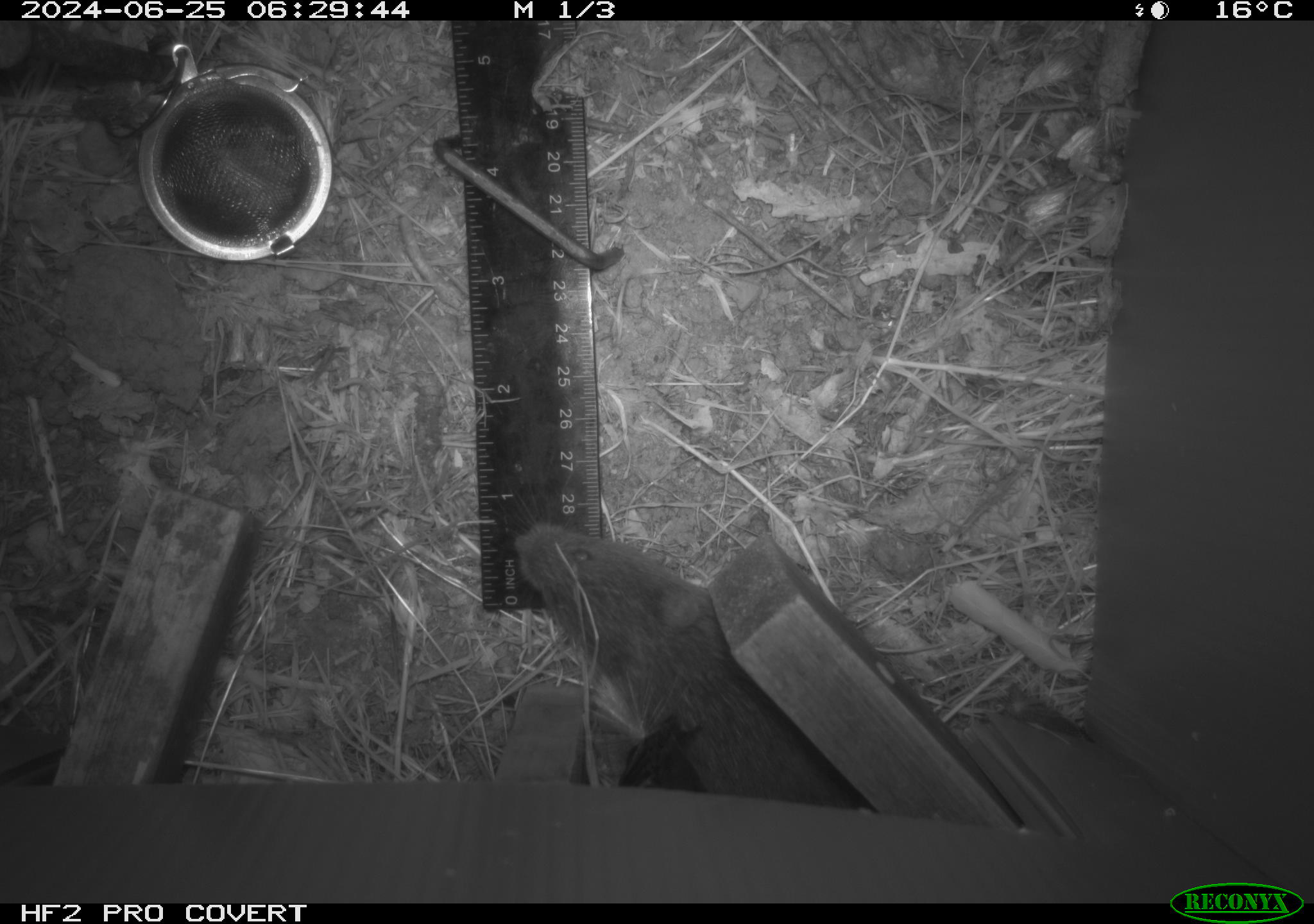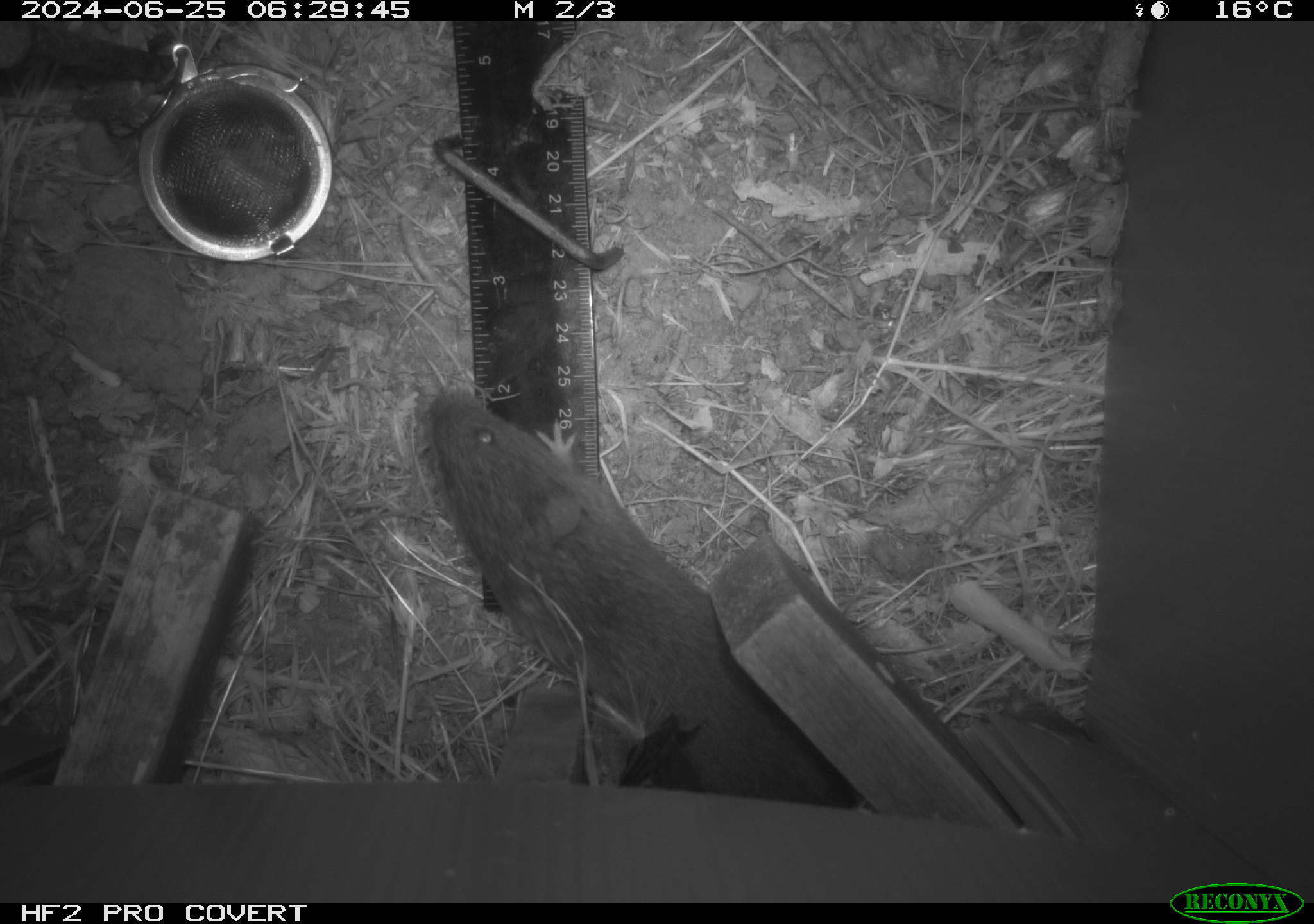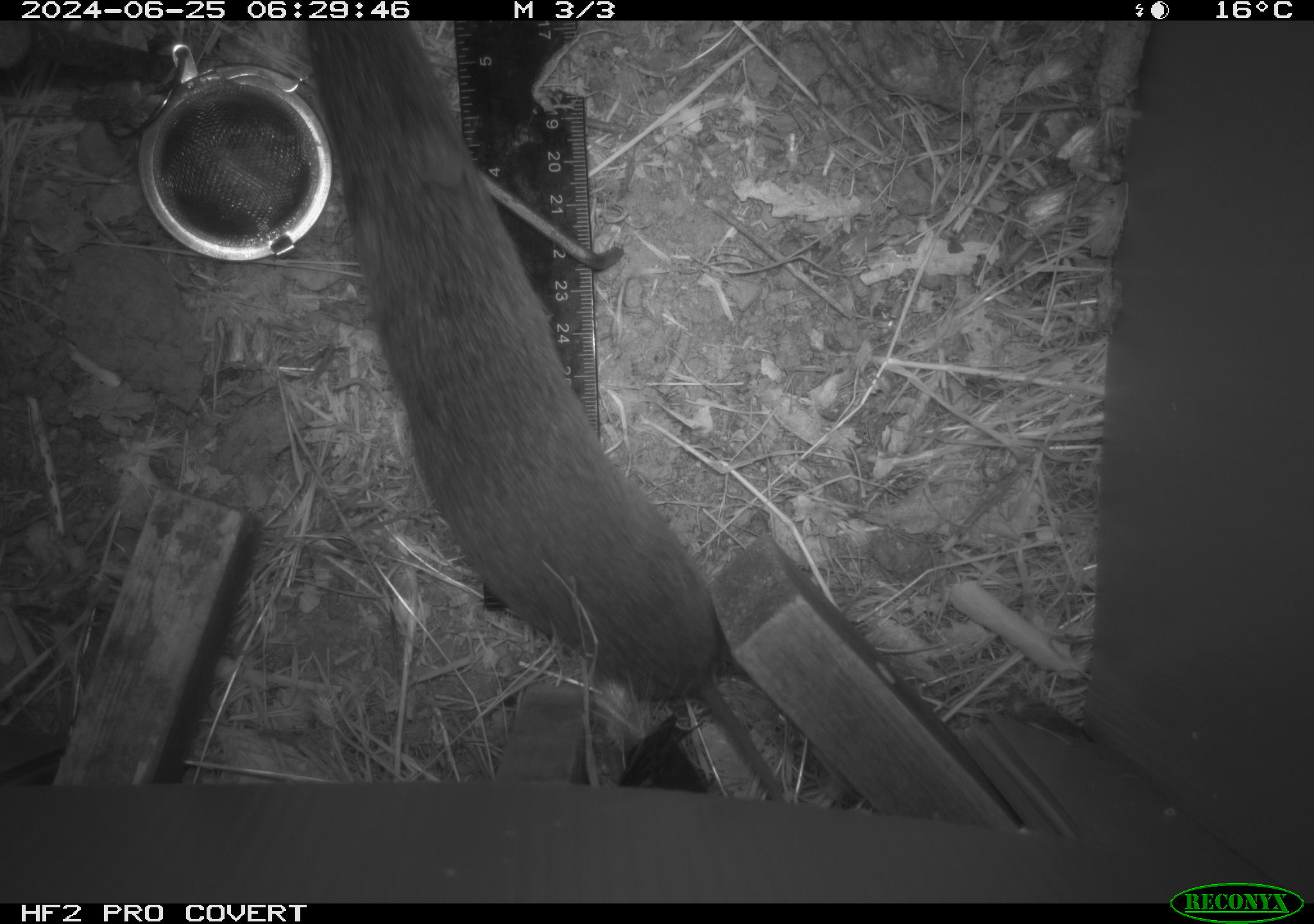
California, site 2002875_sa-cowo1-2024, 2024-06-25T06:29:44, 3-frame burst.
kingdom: Animalia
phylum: Chordata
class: Mammalia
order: Rodentia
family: Cricetidae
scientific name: Arvicolinae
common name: voles, lemmings, and muskrats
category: arvicolinae subfamily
Arvicolinae subfamily (voles, lemmings, and muskrats) (Arvicolinae).